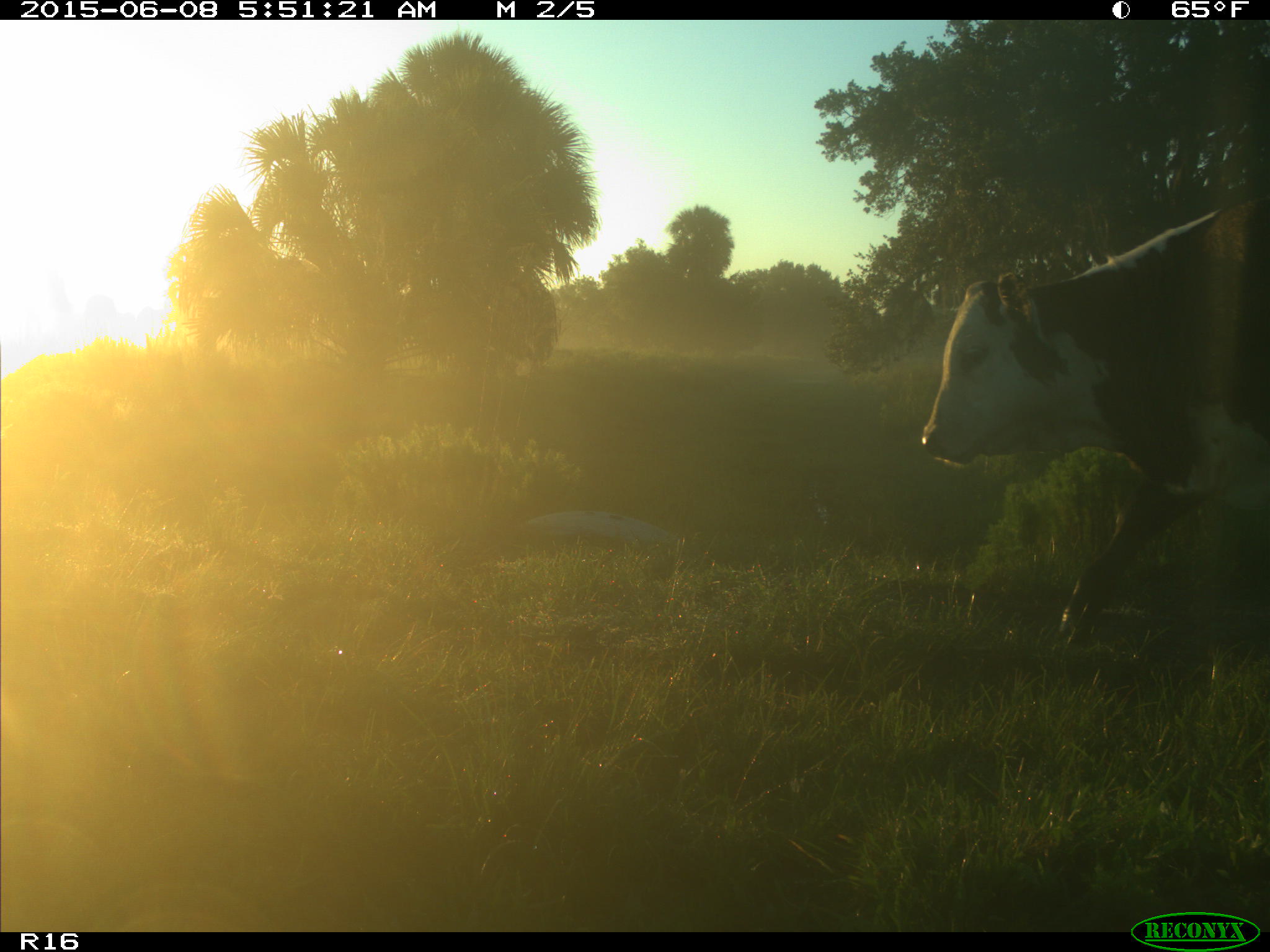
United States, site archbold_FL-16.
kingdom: Animalia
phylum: Chordata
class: Mammalia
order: Artiodactyla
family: Bovidae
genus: Bos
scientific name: Bos taurus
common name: domestic cow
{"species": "Bos taurus (domestic cow)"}